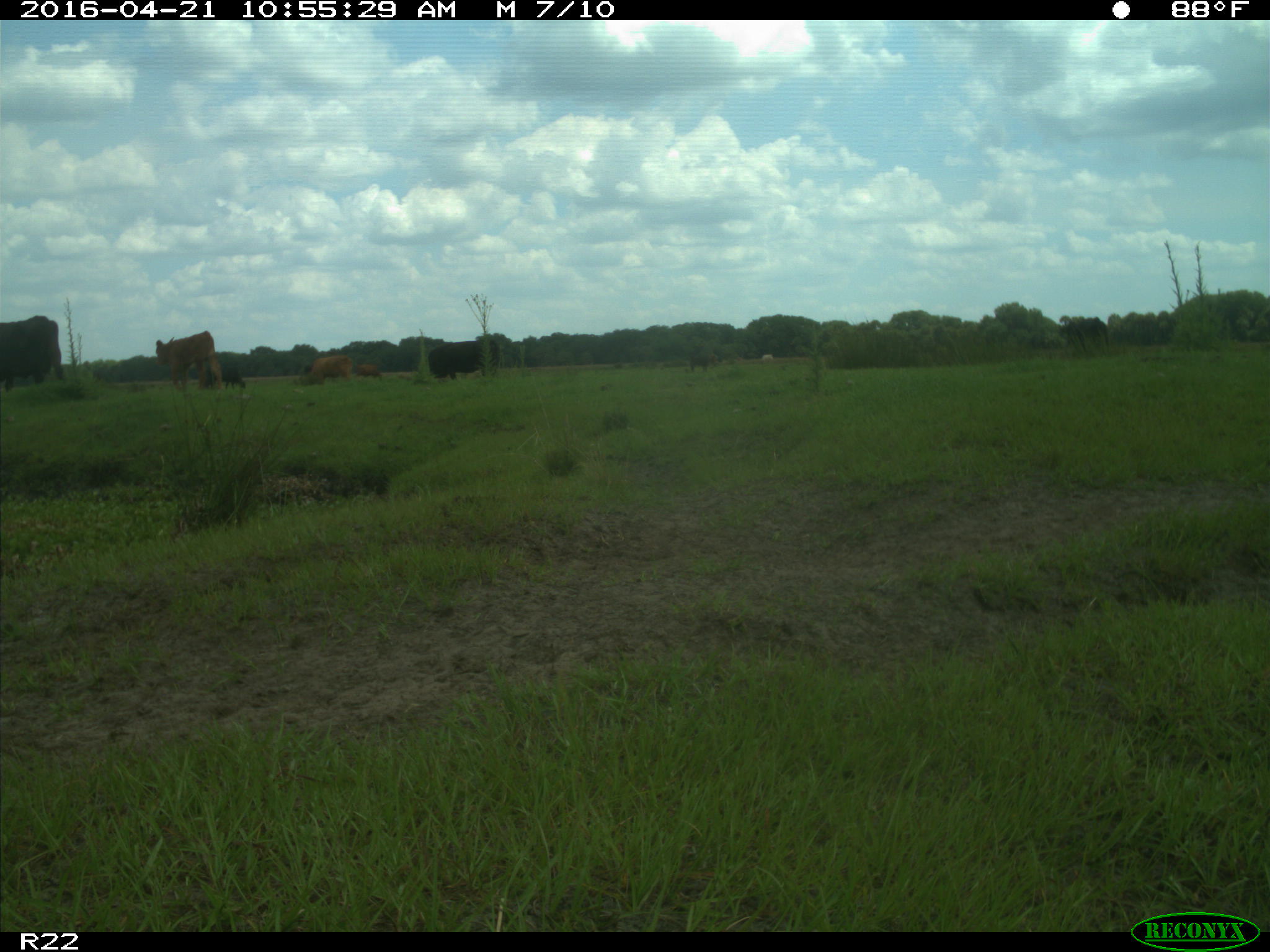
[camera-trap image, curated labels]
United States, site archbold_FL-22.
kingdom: Animalia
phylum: Chordata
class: Mammalia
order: Artiodactyla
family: Bovidae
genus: Bos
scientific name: Bos taurus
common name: domestic cow